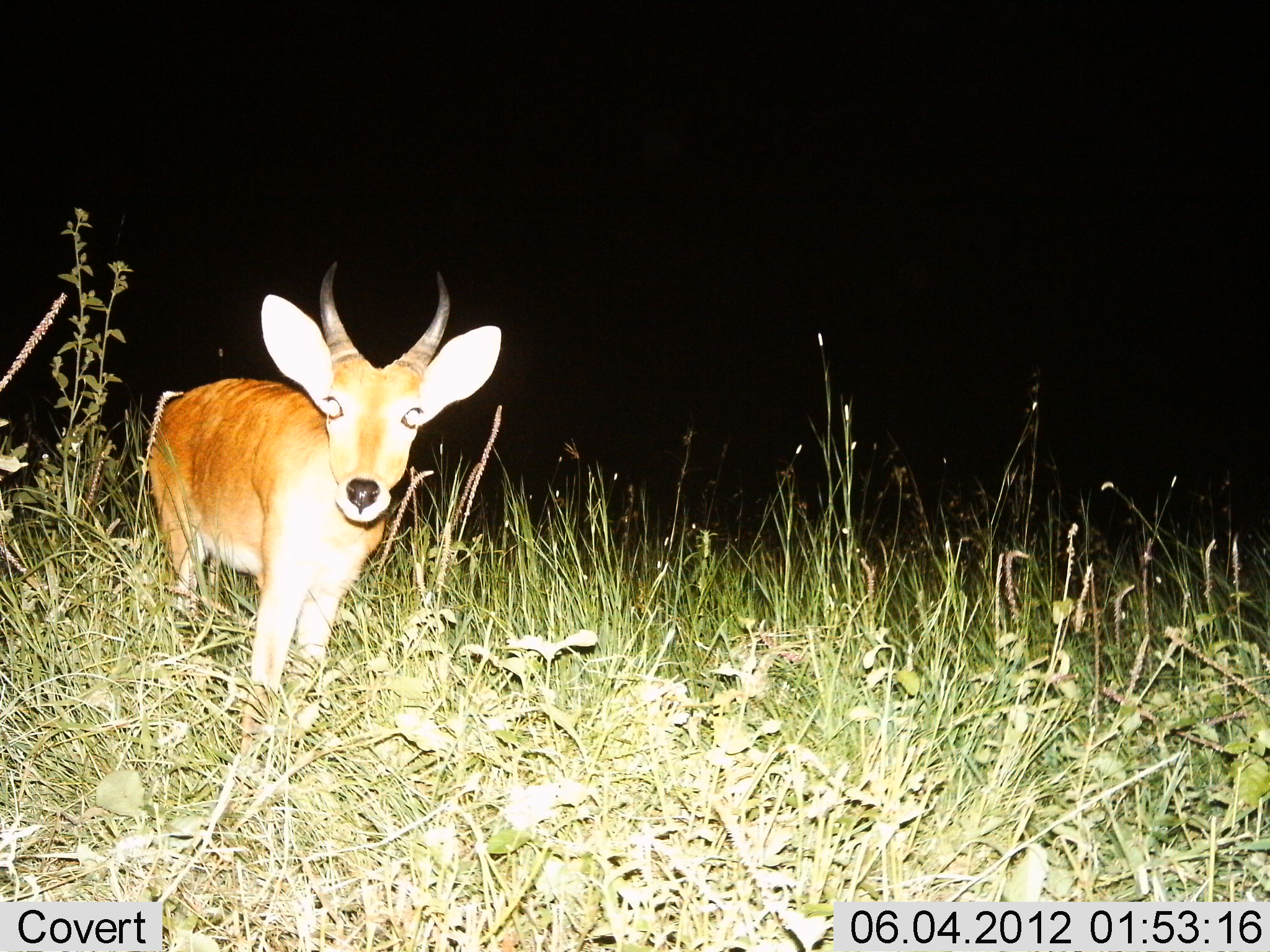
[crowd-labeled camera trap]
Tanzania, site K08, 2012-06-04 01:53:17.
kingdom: Animalia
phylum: Chordata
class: Mammalia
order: Artiodactyla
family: Bovidae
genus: Redunca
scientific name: Redunca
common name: reedbuck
Reedbuck (Redunca), count 1. Behavior (volunteer vote fractions): standing 100%, resting 0%, moving 0%, interacting 0%. Young present (vote fraction): 0%. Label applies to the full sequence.